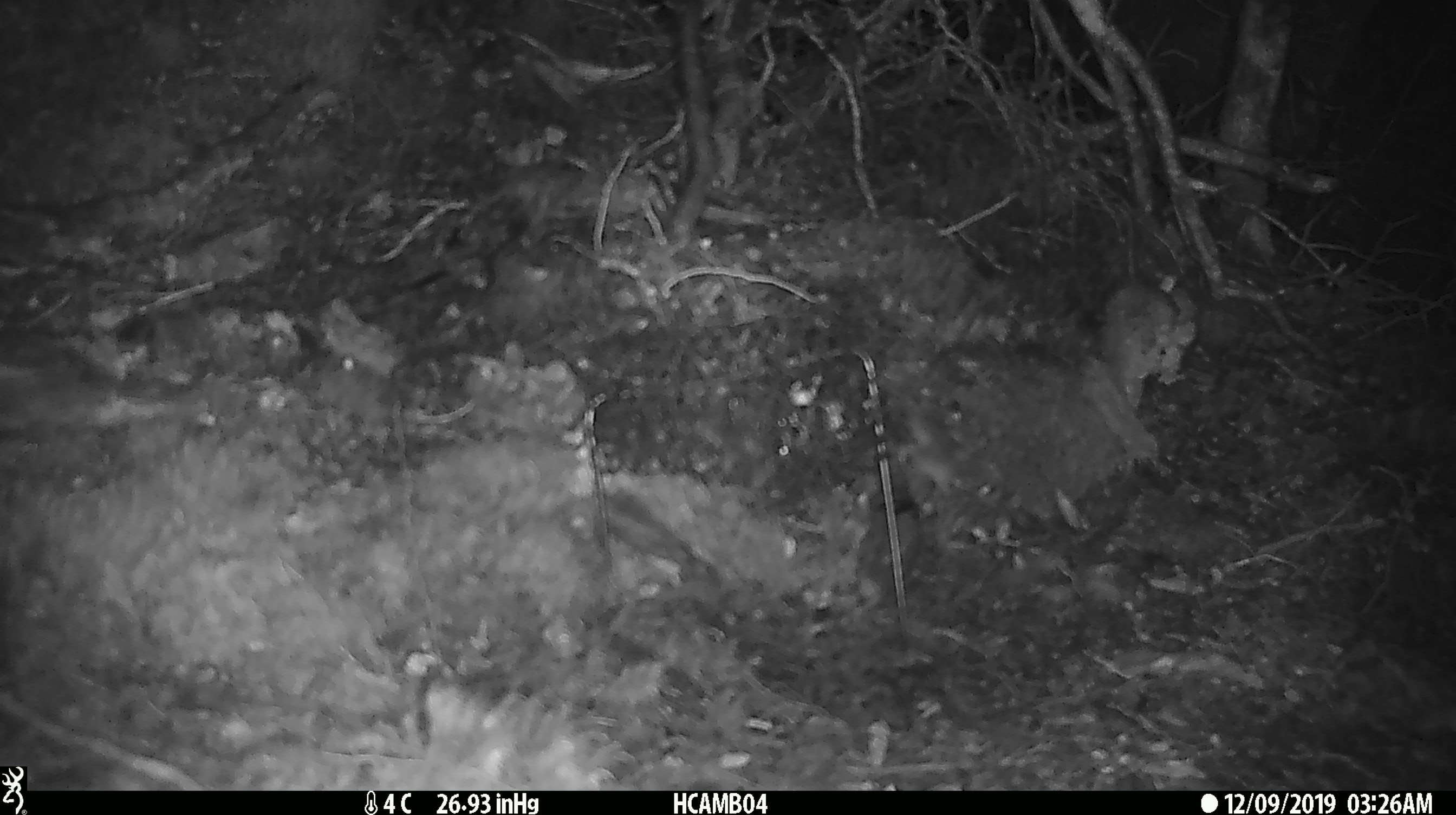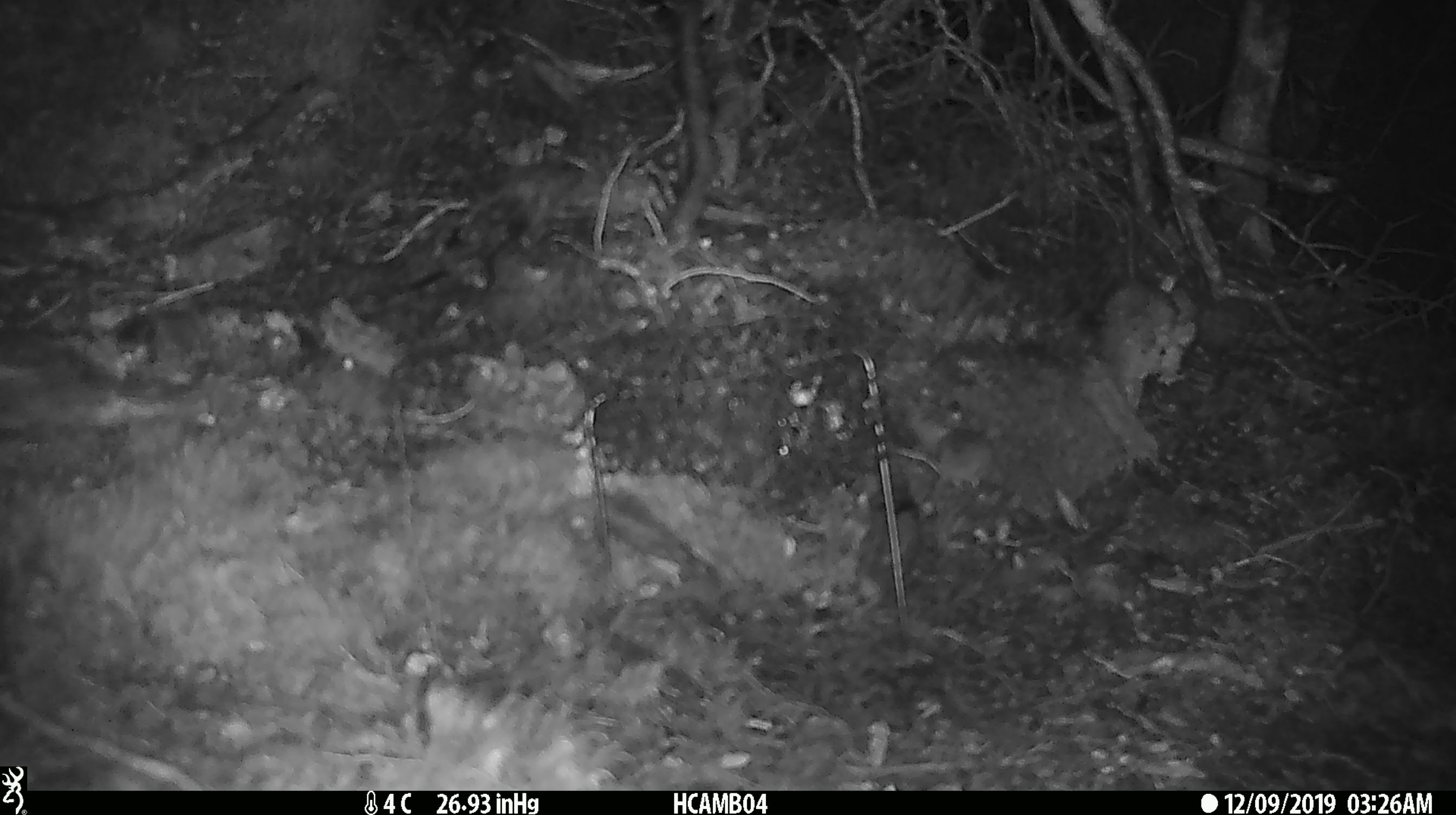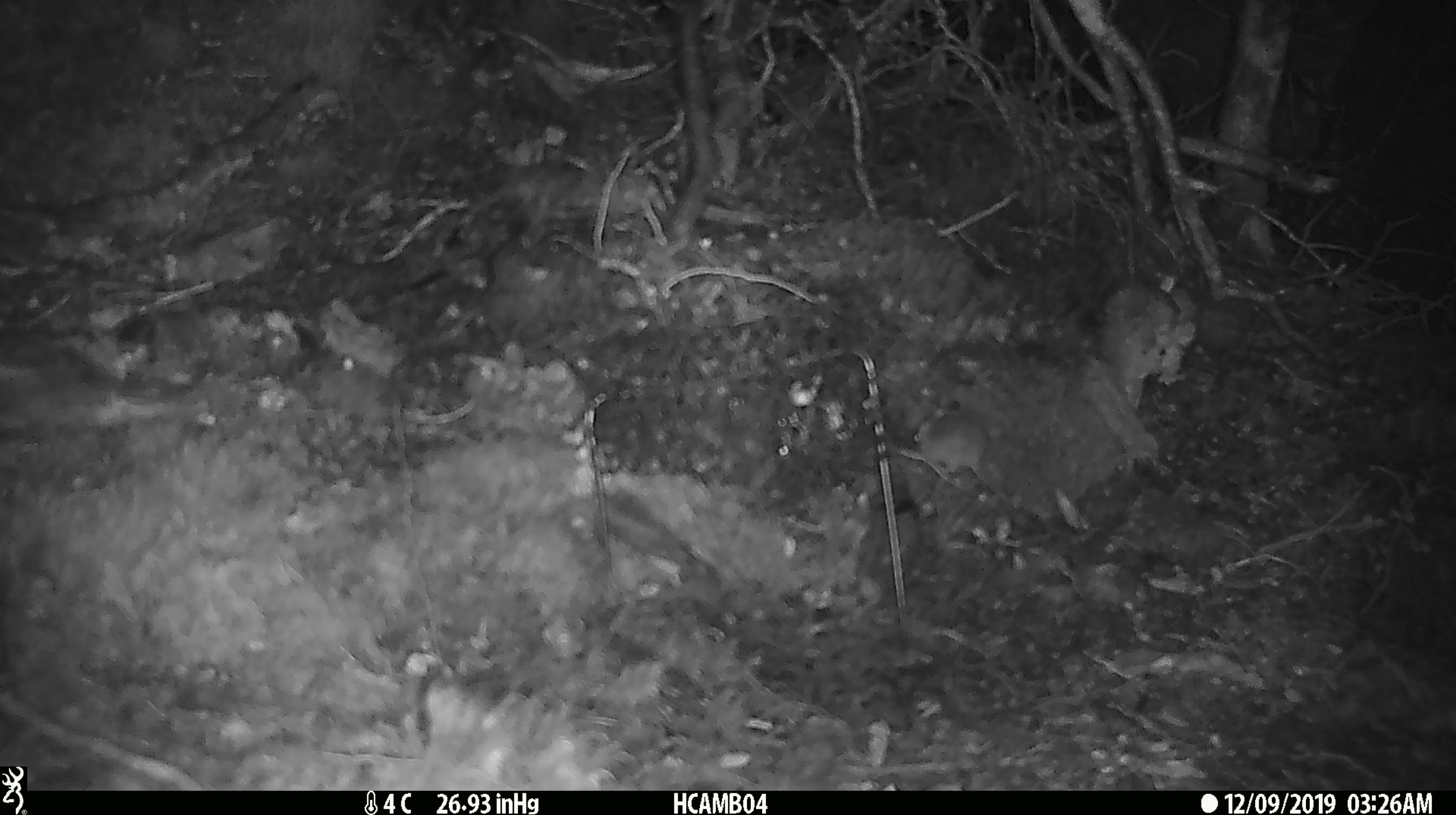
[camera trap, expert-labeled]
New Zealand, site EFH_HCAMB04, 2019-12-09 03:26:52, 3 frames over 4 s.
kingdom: Animalia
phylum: Chordata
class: Mammalia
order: Rodentia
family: Muridae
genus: Mus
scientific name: Mus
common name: mouse